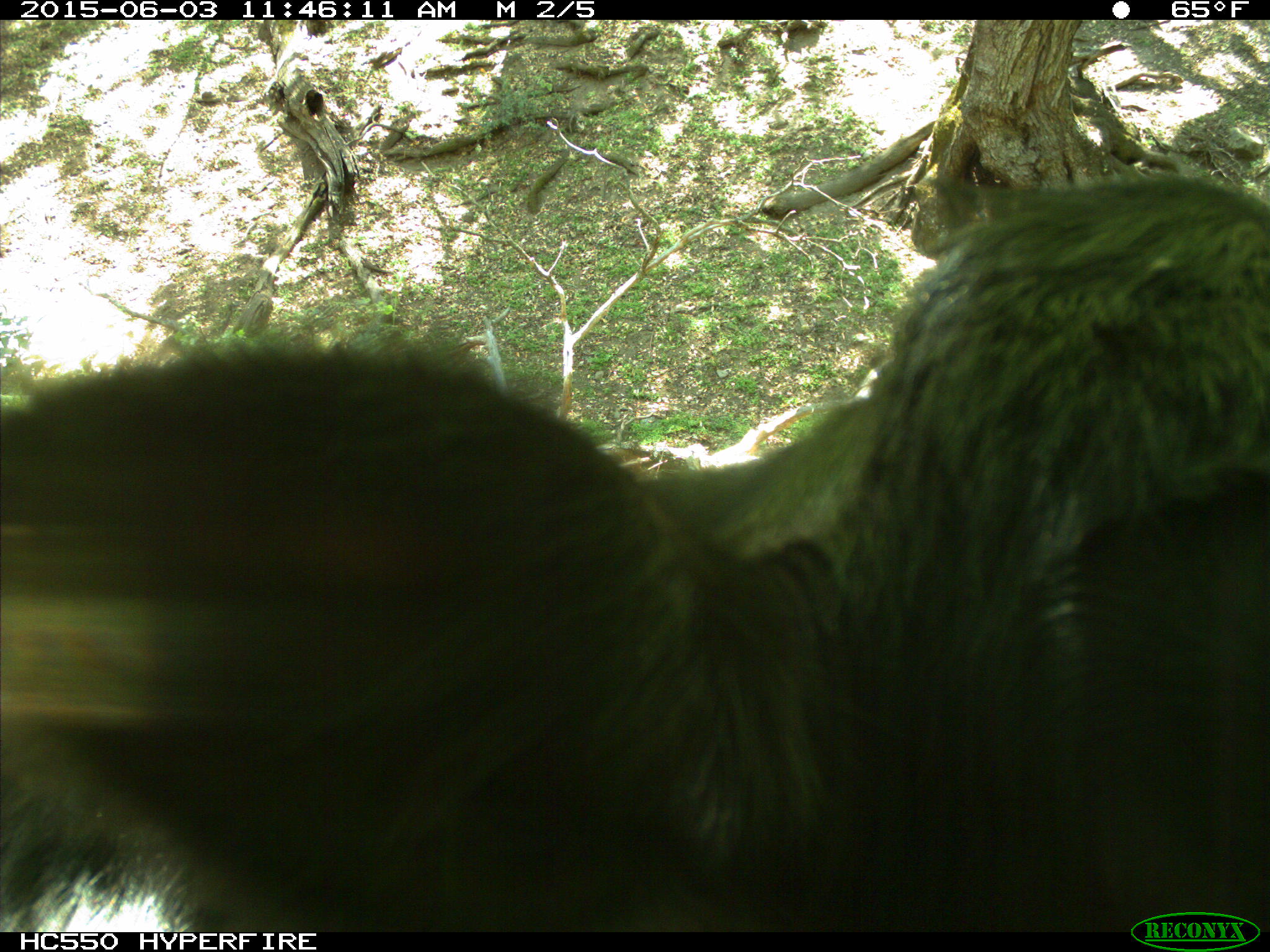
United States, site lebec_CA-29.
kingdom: Animalia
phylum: Chordata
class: Mammalia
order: Artiodactyla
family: Bovidae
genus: Bos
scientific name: Bos taurus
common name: domestic cow